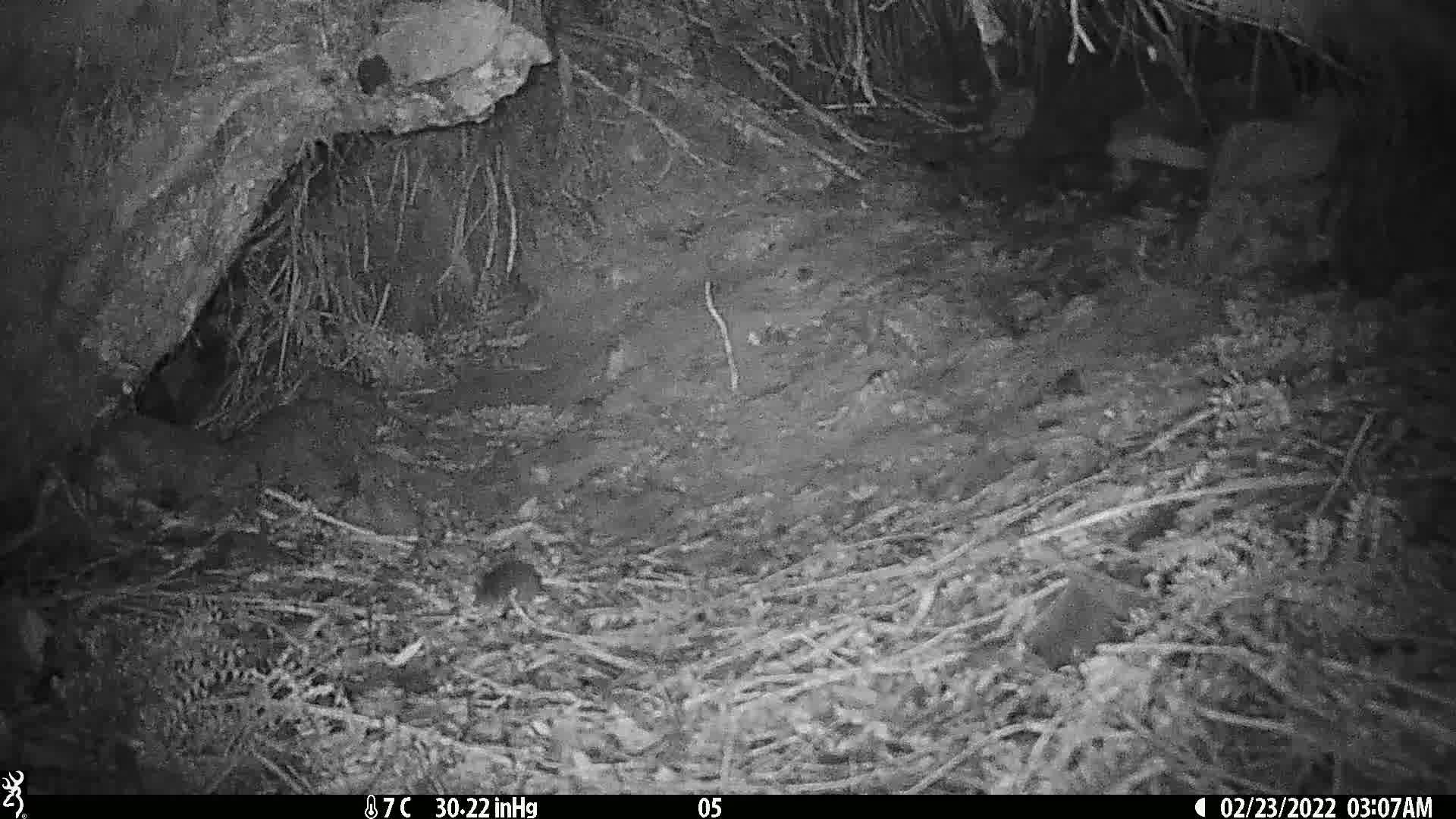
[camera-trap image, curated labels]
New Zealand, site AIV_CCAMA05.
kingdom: Animalia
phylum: Chordata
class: Mammalia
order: Rodentia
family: Muridae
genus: Mus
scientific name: Mus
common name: mouse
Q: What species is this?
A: Mouse (Mus).